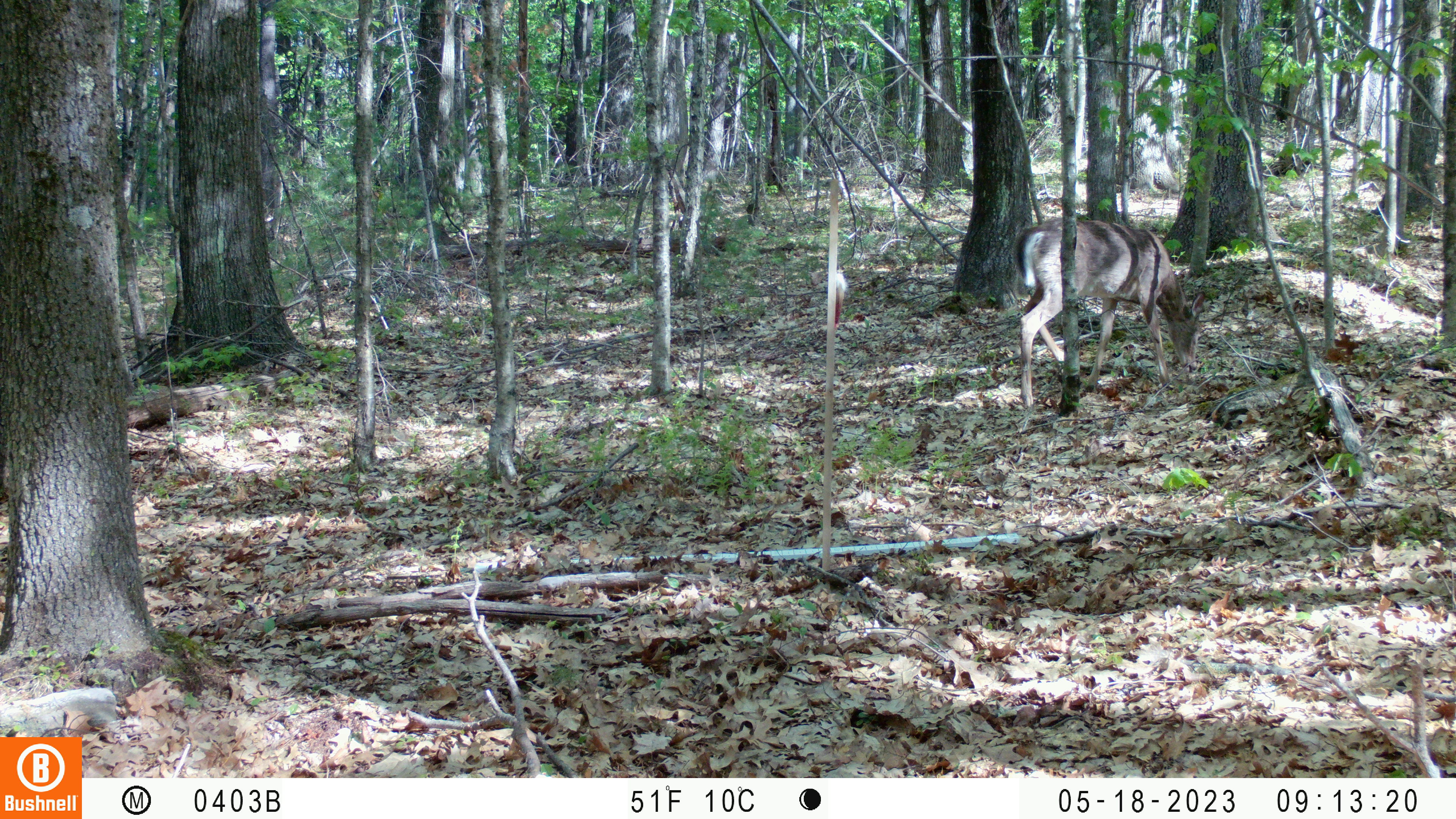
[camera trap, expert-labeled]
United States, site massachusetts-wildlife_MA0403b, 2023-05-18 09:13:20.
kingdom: Animalia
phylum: Chordata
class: Mammalia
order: Artiodactyla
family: Cervidae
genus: Odocoileus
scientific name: Odocoileus virginianus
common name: white-tailed deer